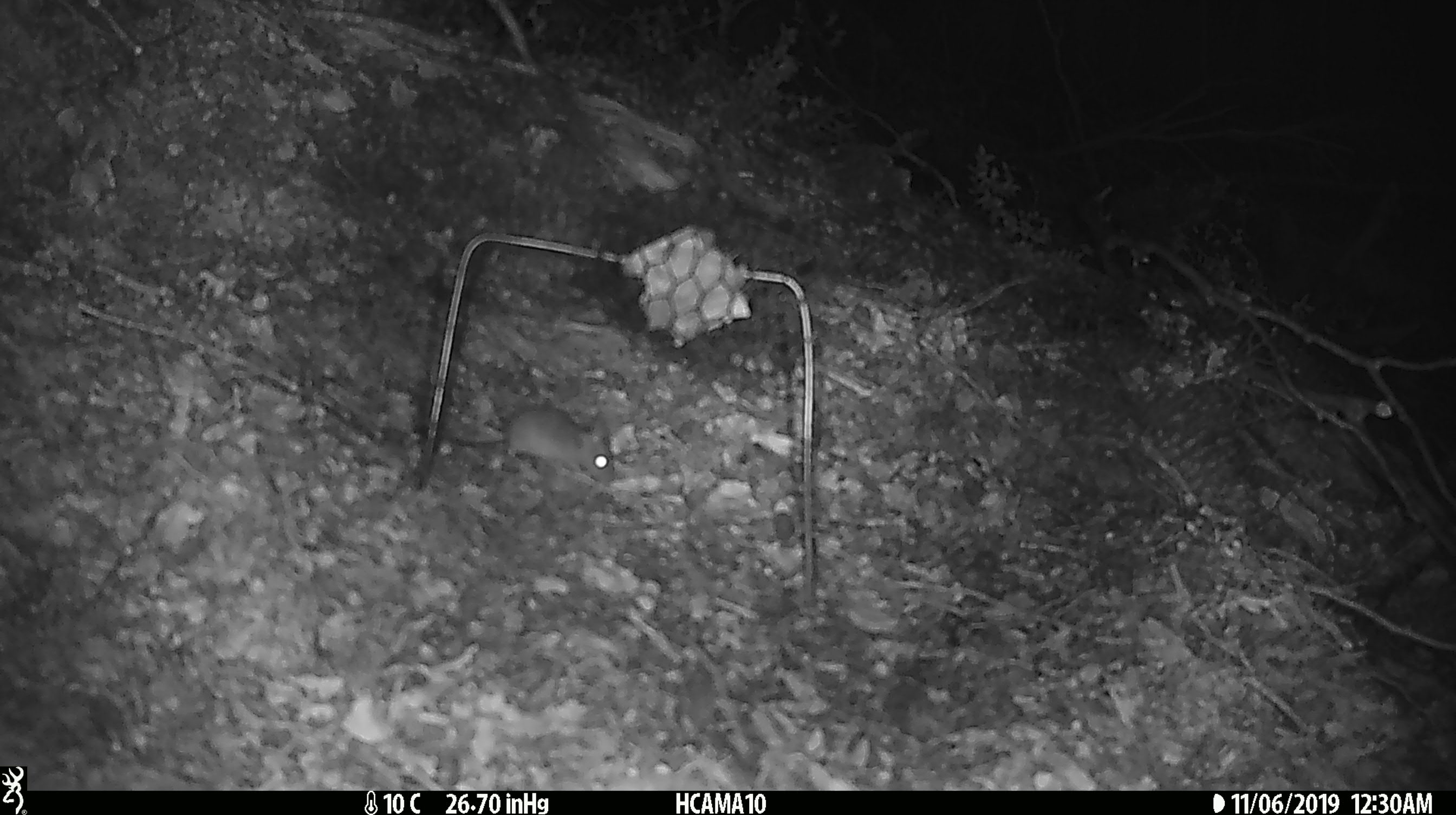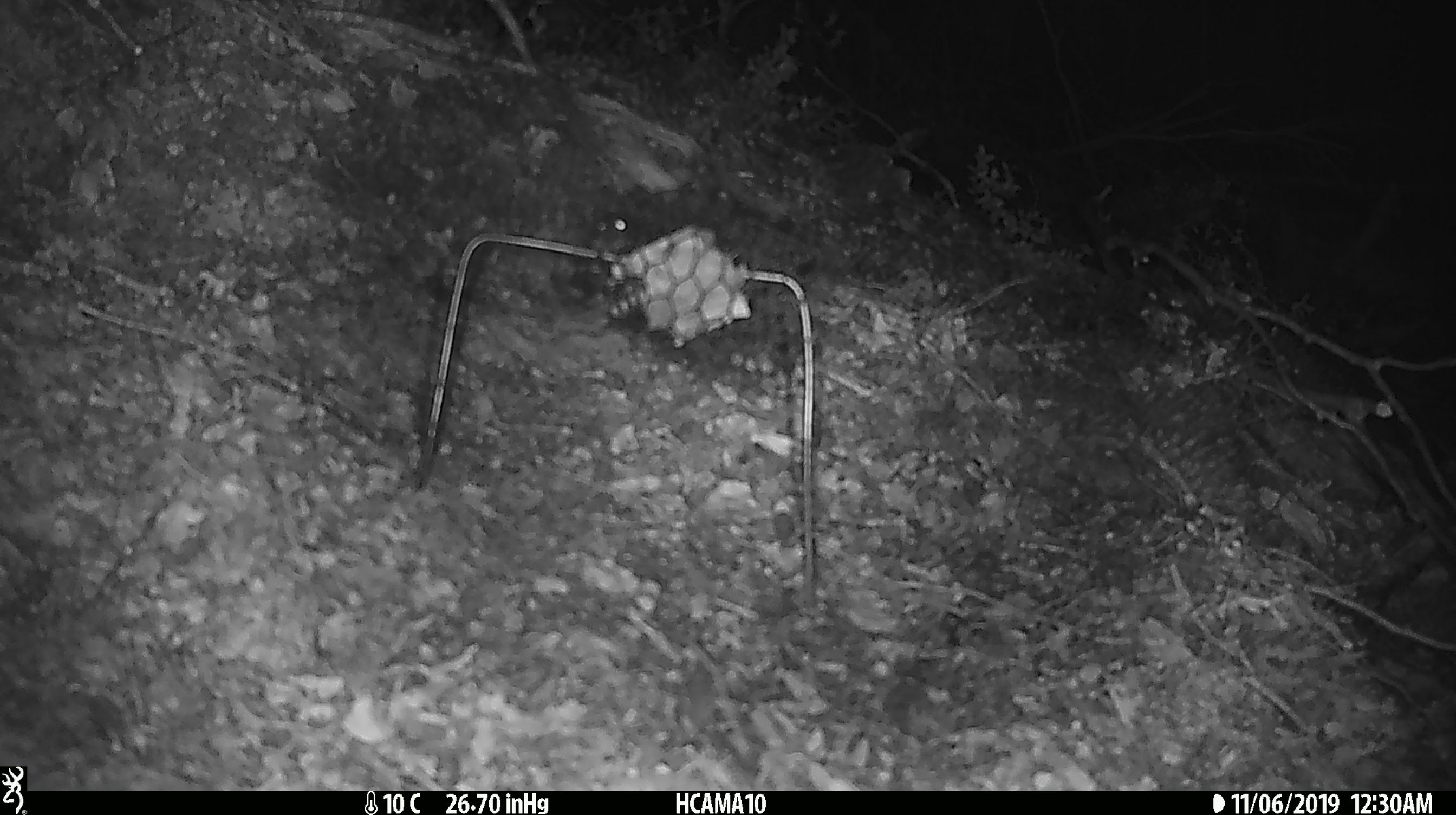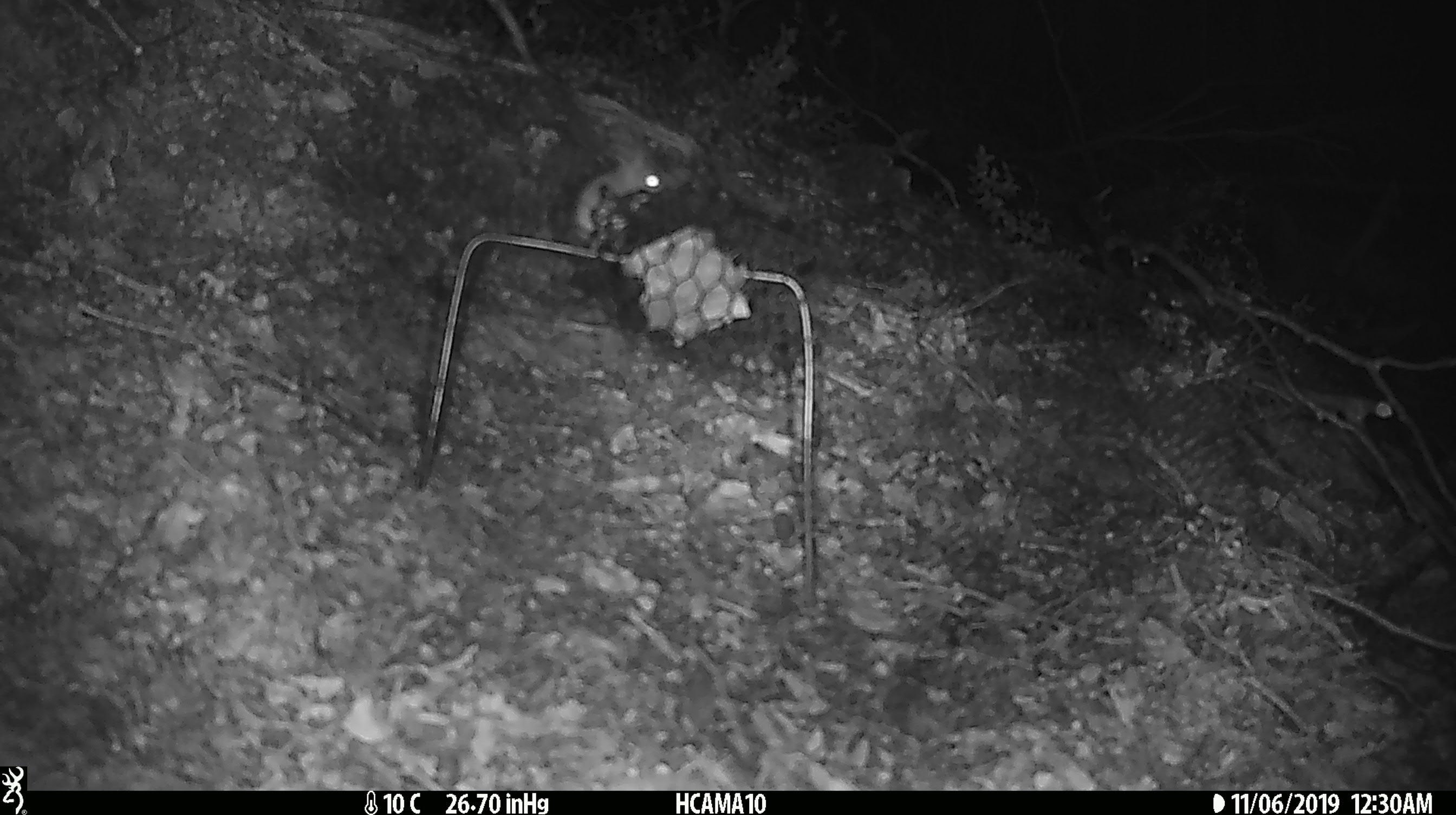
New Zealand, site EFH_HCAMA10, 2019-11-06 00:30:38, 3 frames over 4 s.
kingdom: Animalia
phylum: Chordata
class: Mammalia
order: Rodentia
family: Muridae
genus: Mus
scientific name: Mus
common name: mouse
Mouse (Mus).